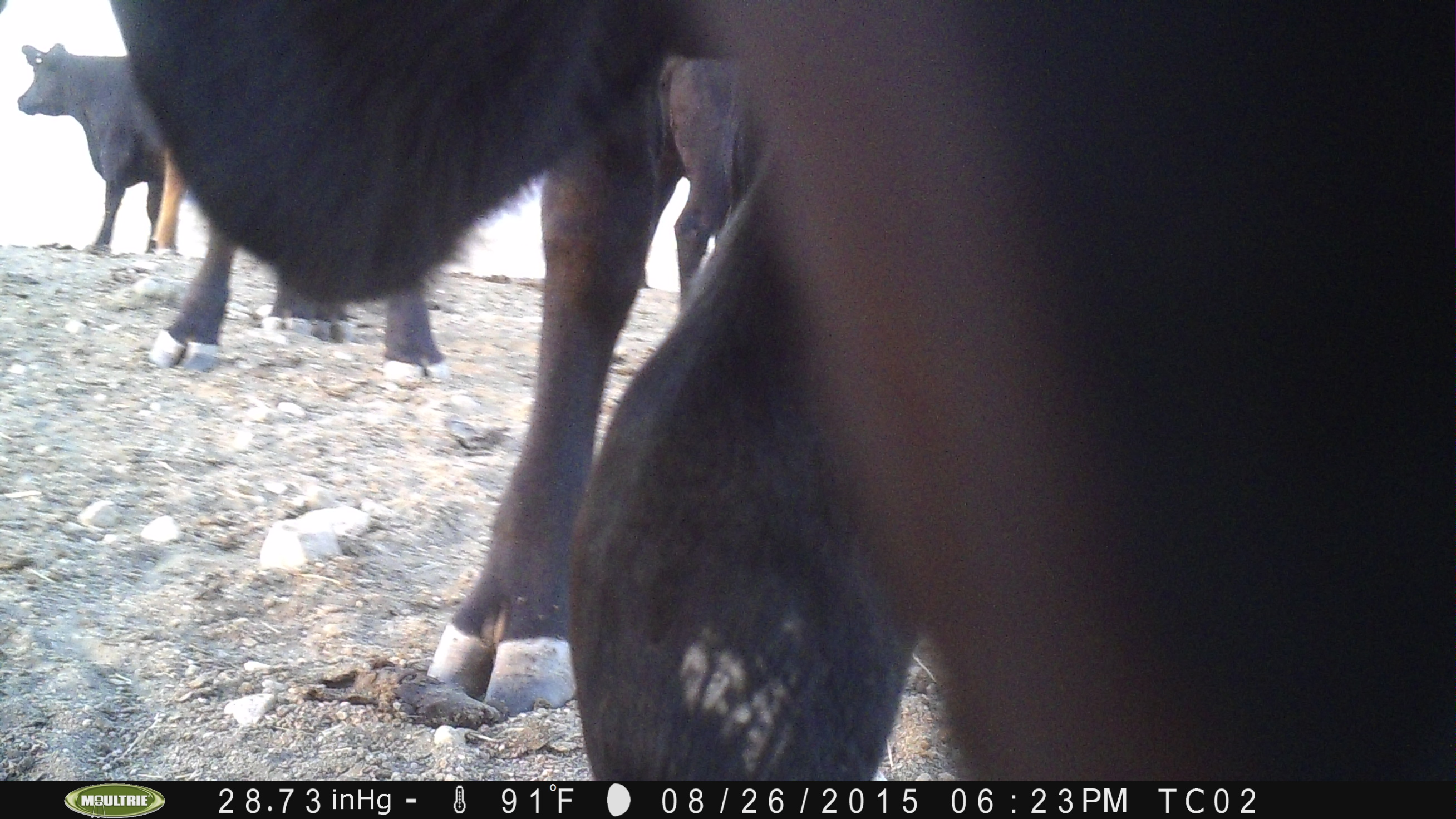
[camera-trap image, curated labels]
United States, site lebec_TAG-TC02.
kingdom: Animalia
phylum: Chordata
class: Mammalia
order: Artiodactyla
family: Bovidae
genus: Bos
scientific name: Bos taurus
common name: domestic cow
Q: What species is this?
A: Bos taurus (domestic cow).